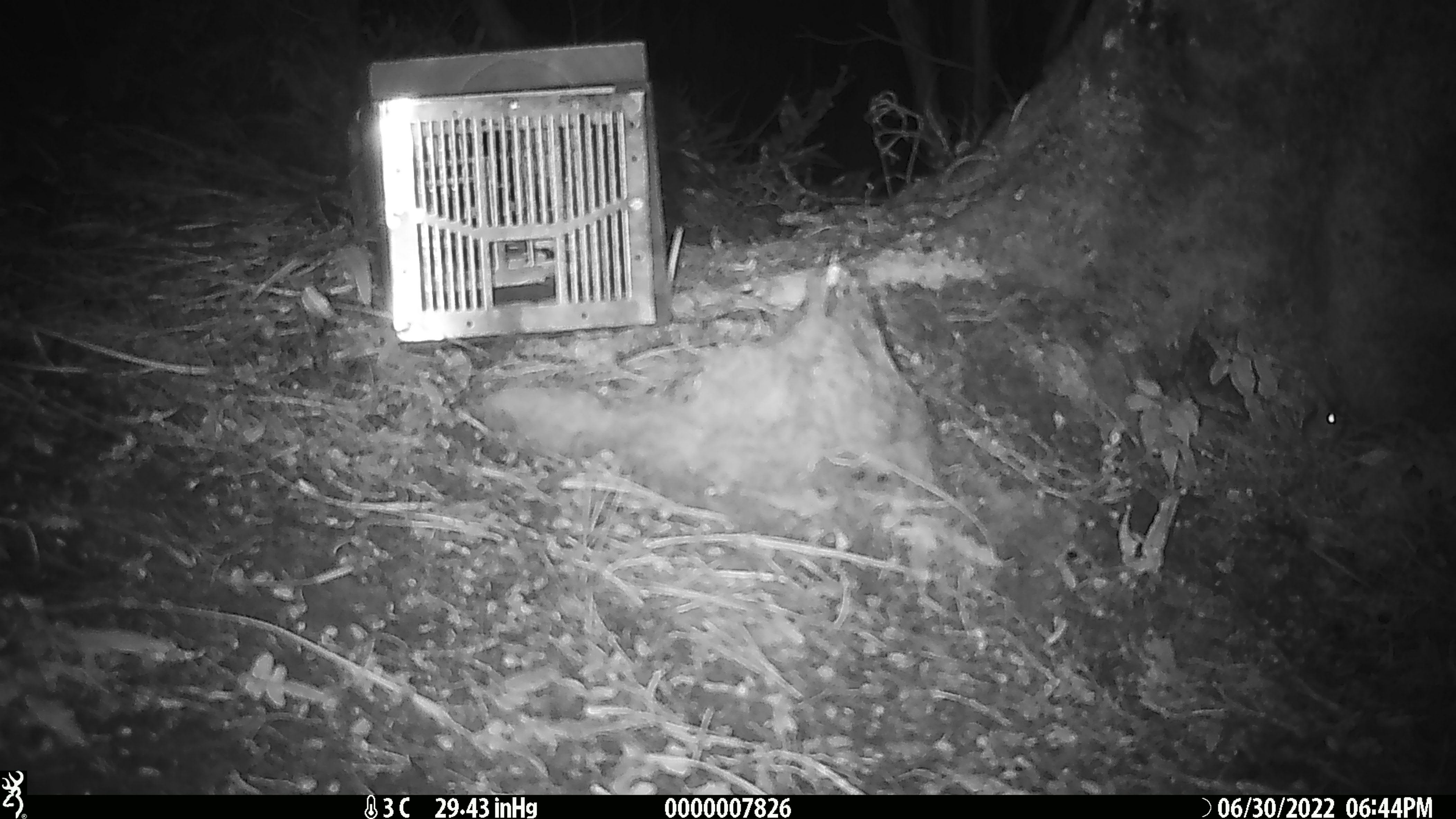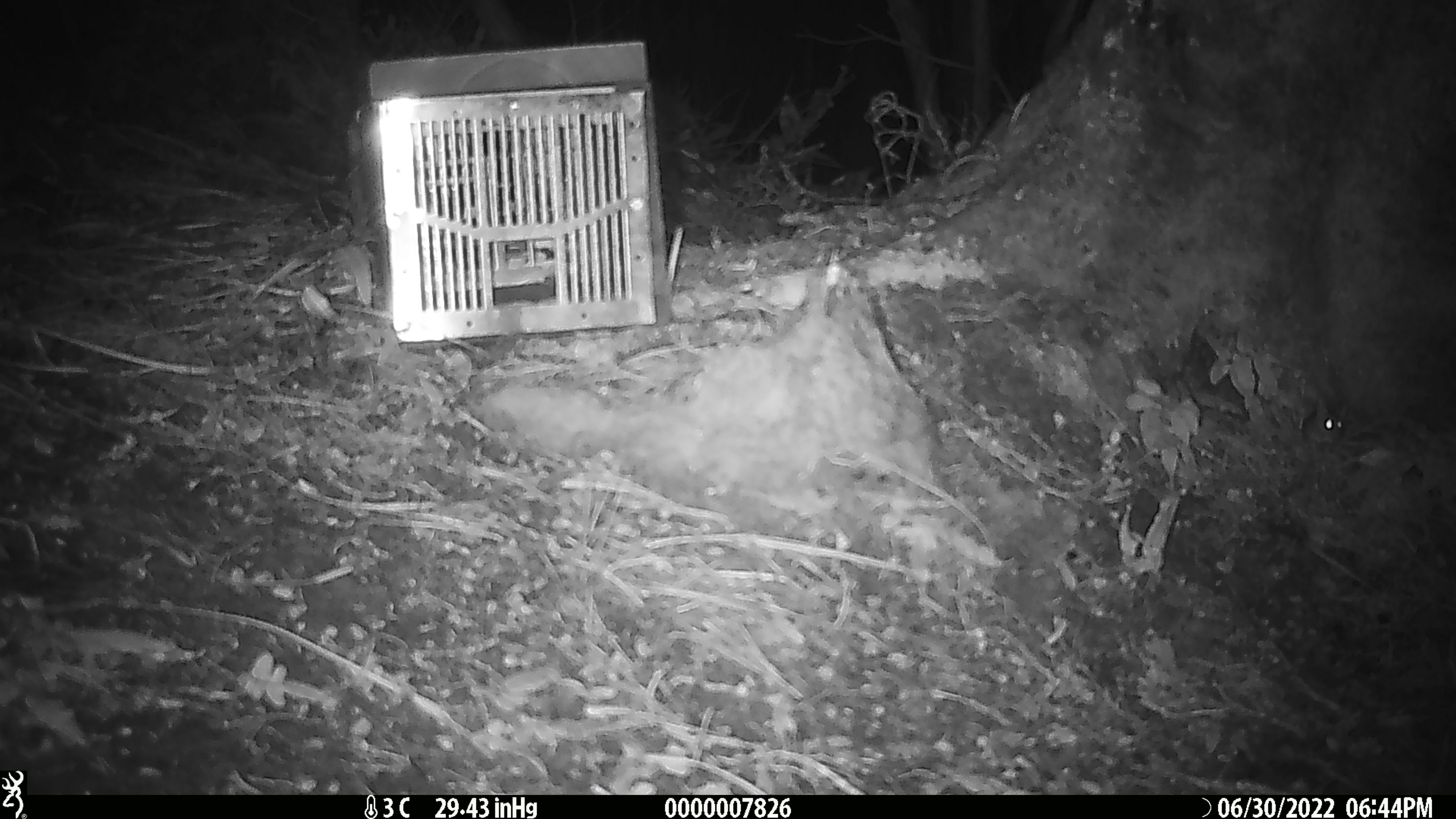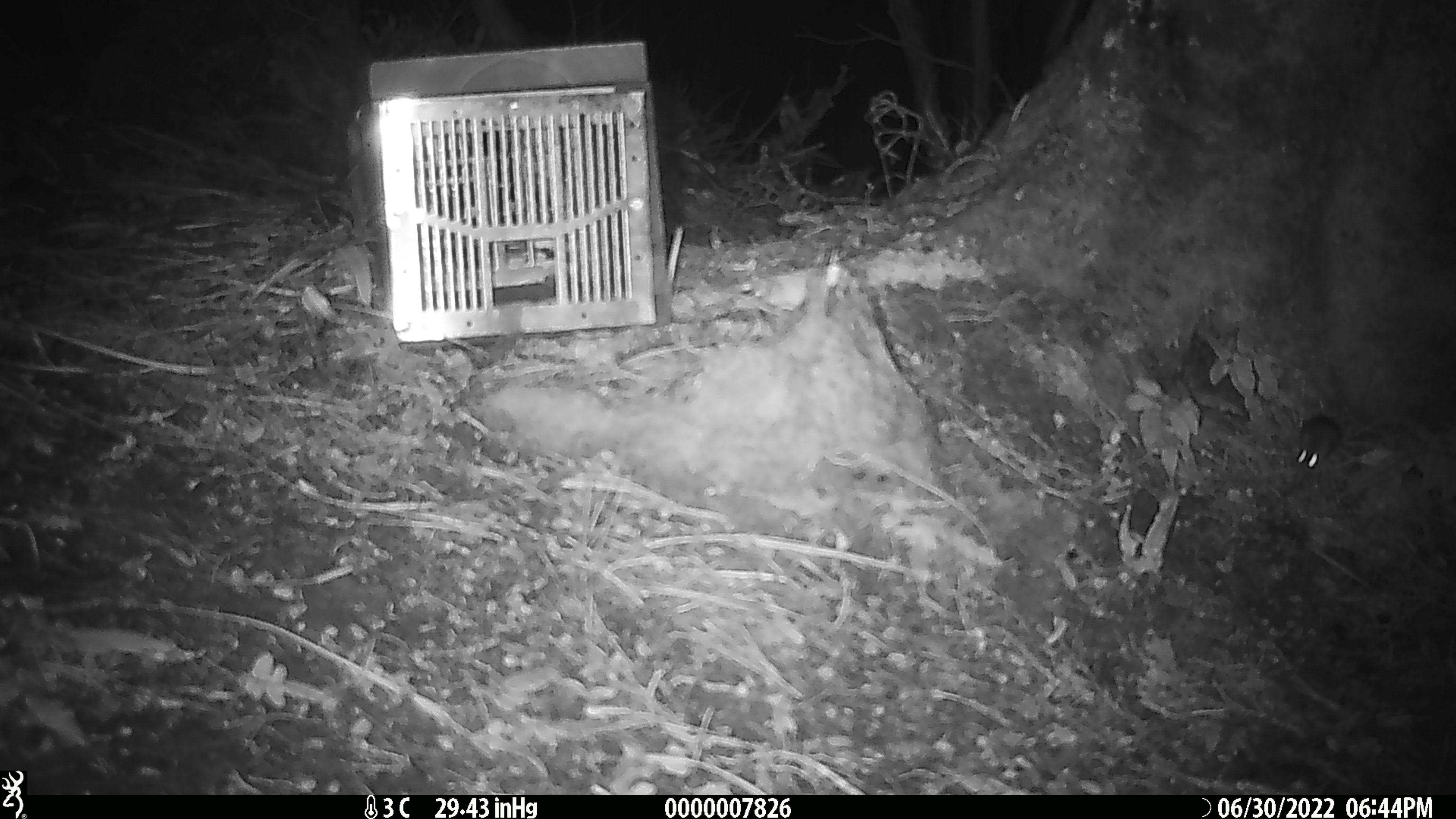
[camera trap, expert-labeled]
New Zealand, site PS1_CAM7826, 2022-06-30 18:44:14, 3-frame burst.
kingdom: Animalia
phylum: Chordata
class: Mammalia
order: Rodentia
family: Muridae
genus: Mus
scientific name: Mus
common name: mouse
Mouse (Mus).